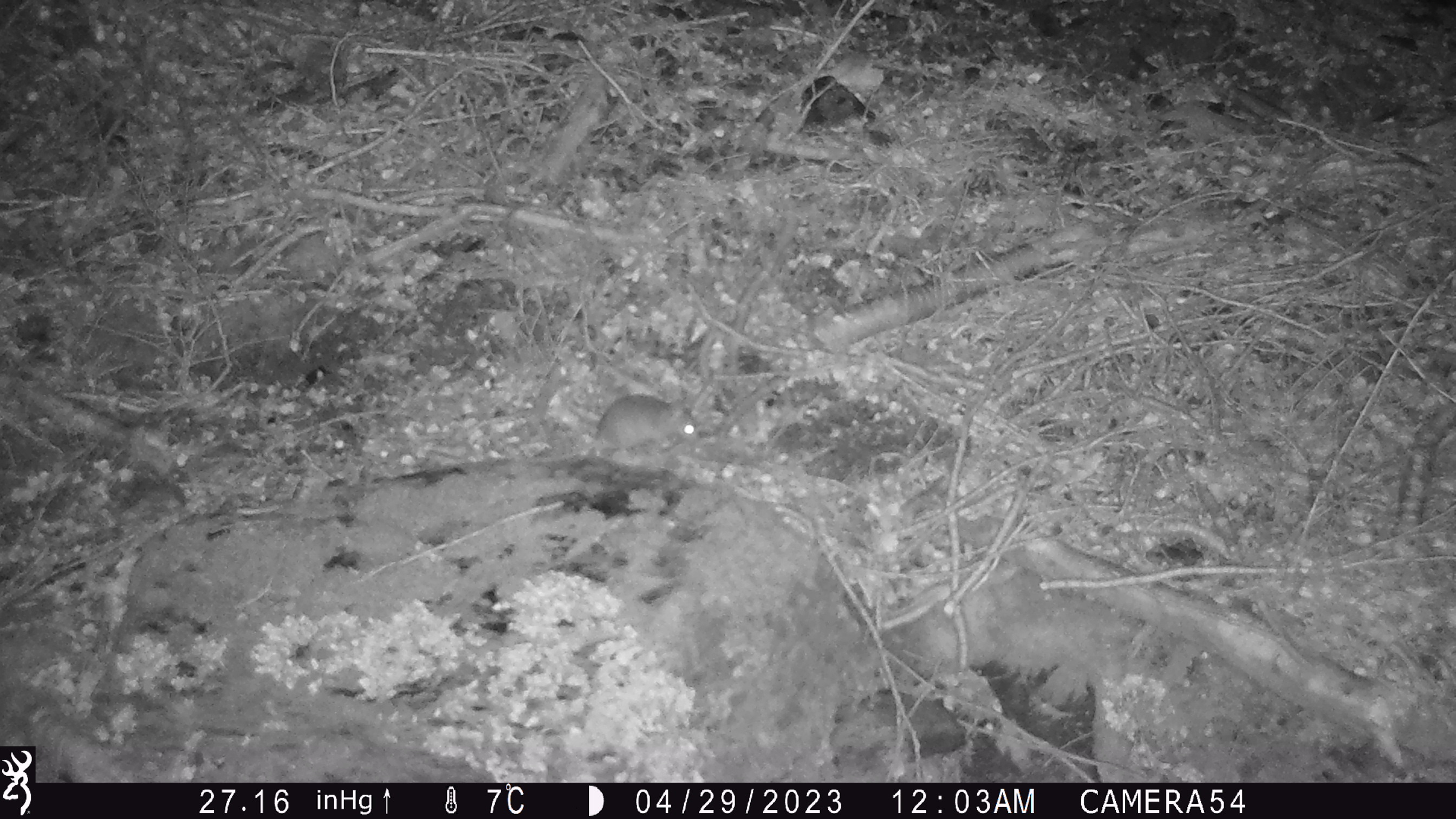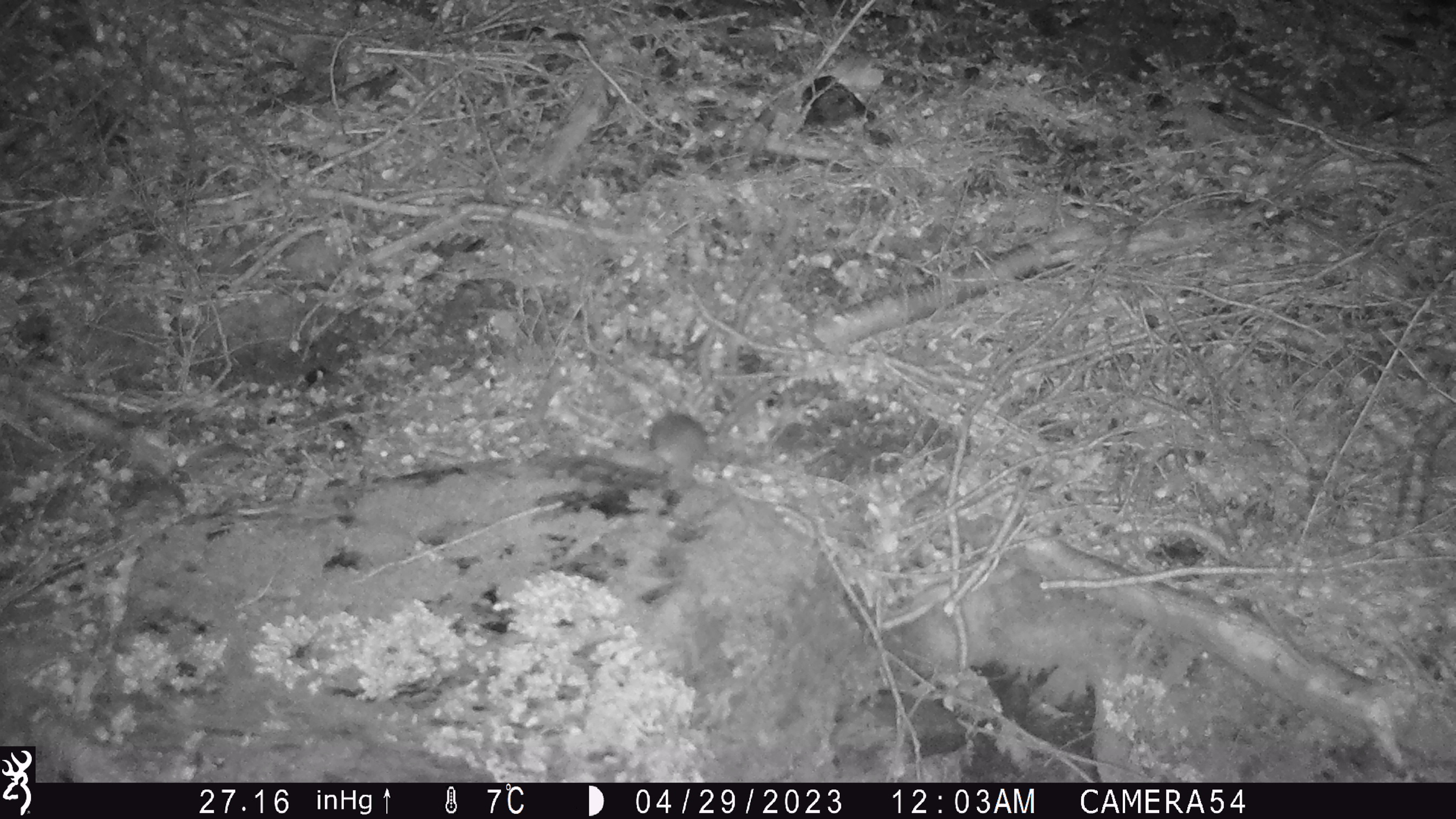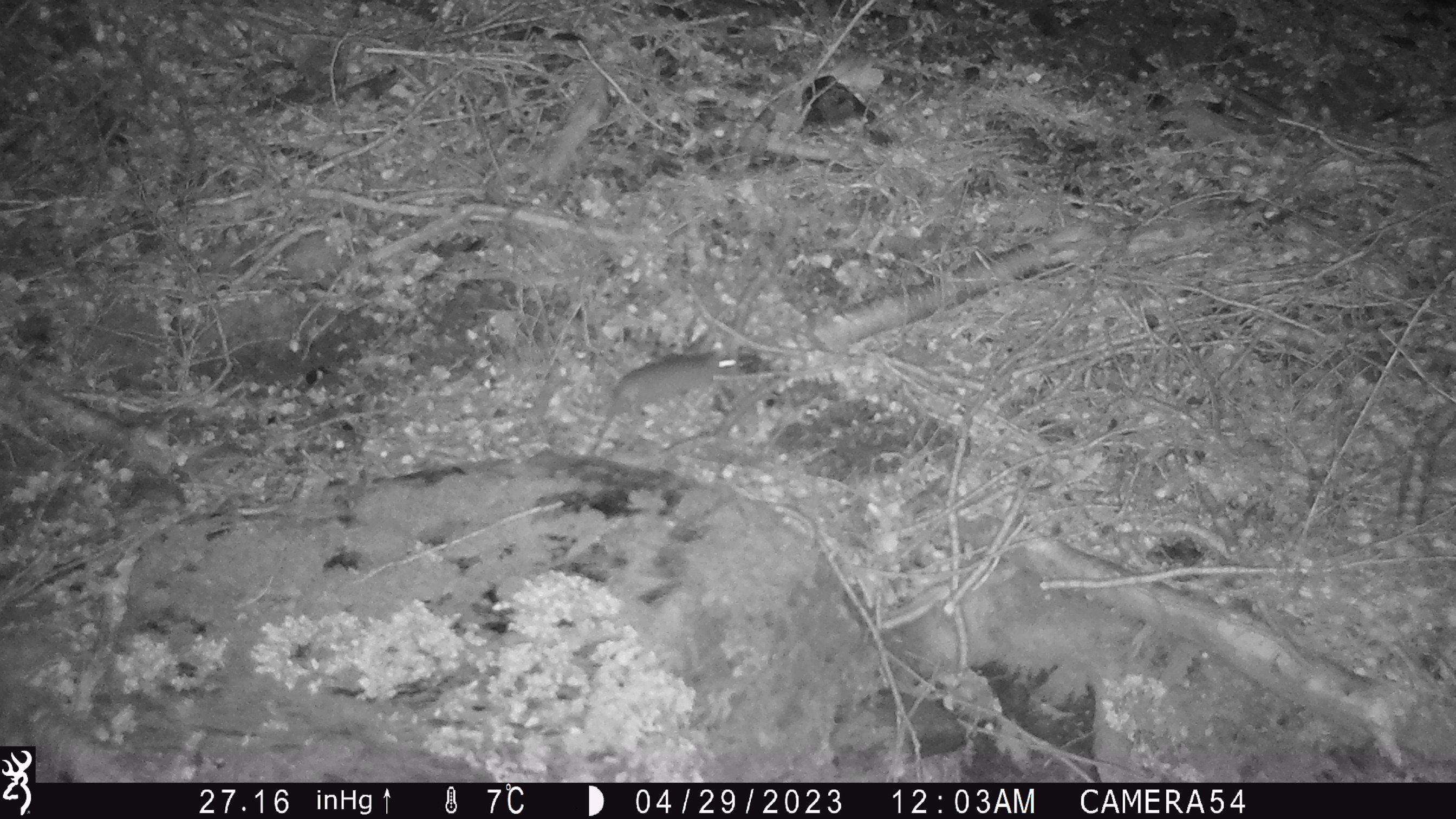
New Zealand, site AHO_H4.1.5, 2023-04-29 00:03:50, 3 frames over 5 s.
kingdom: Animalia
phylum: Chordata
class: Mammalia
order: Rodentia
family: Muridae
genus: Mus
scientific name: Mus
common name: mouse